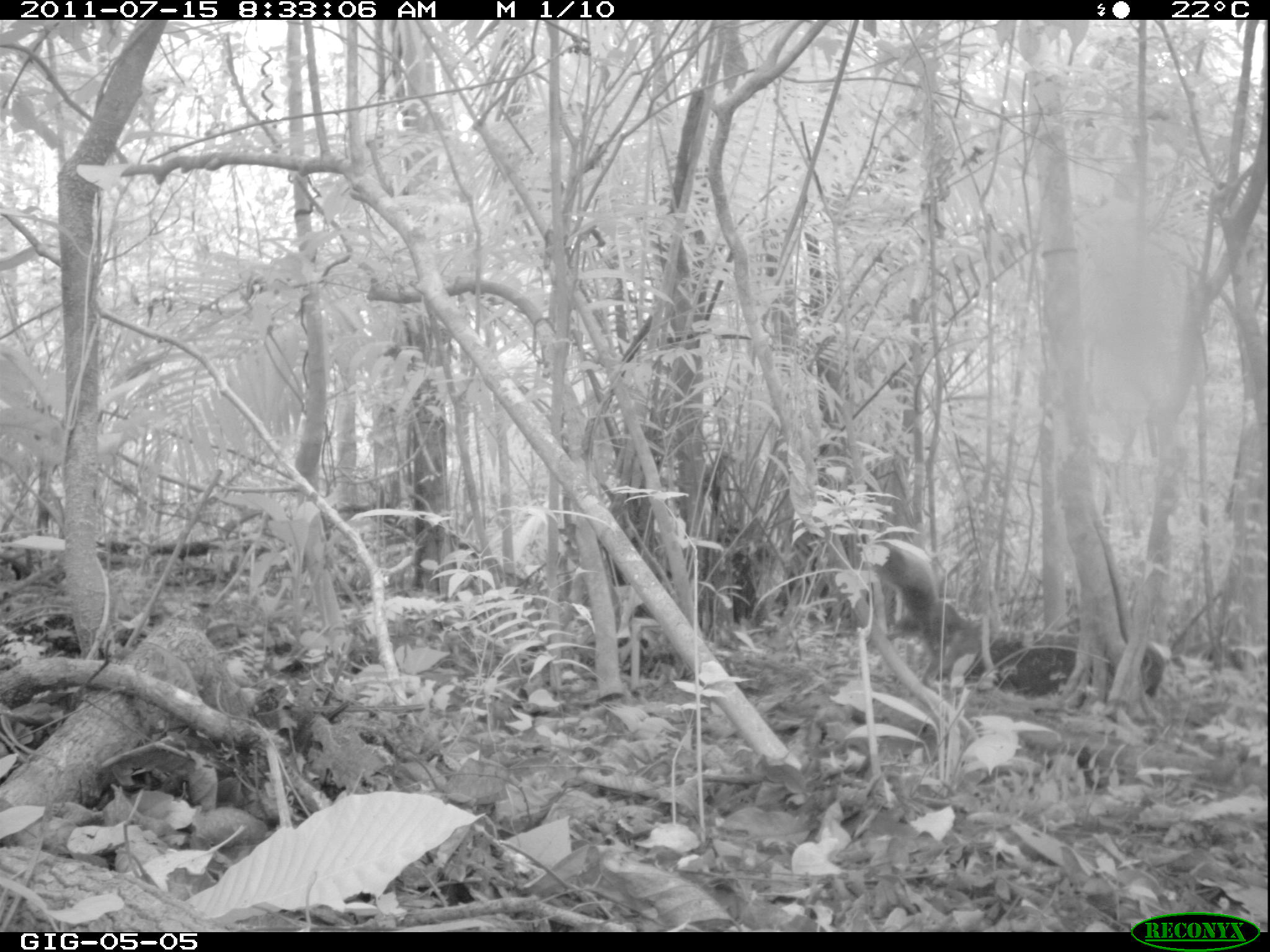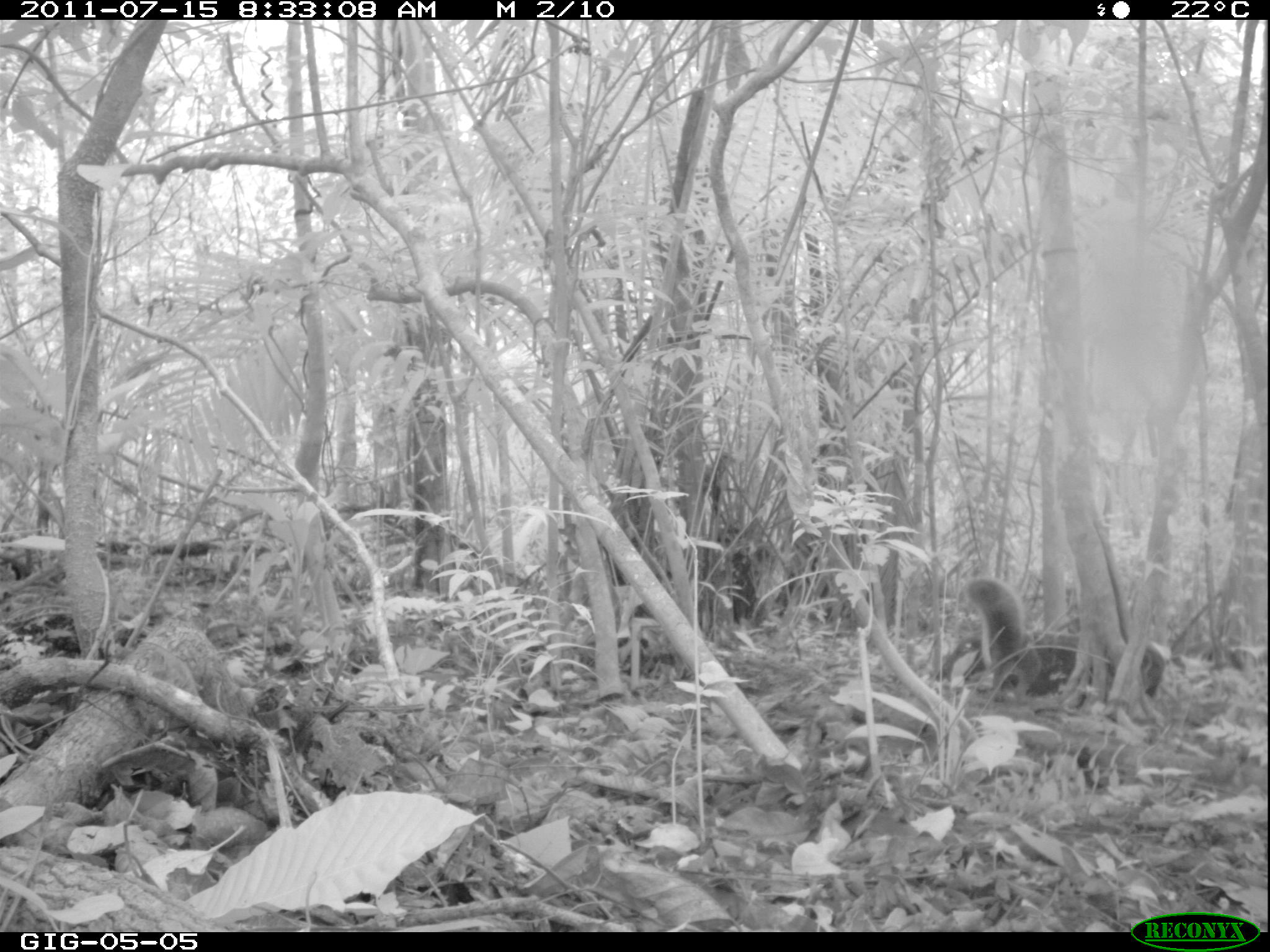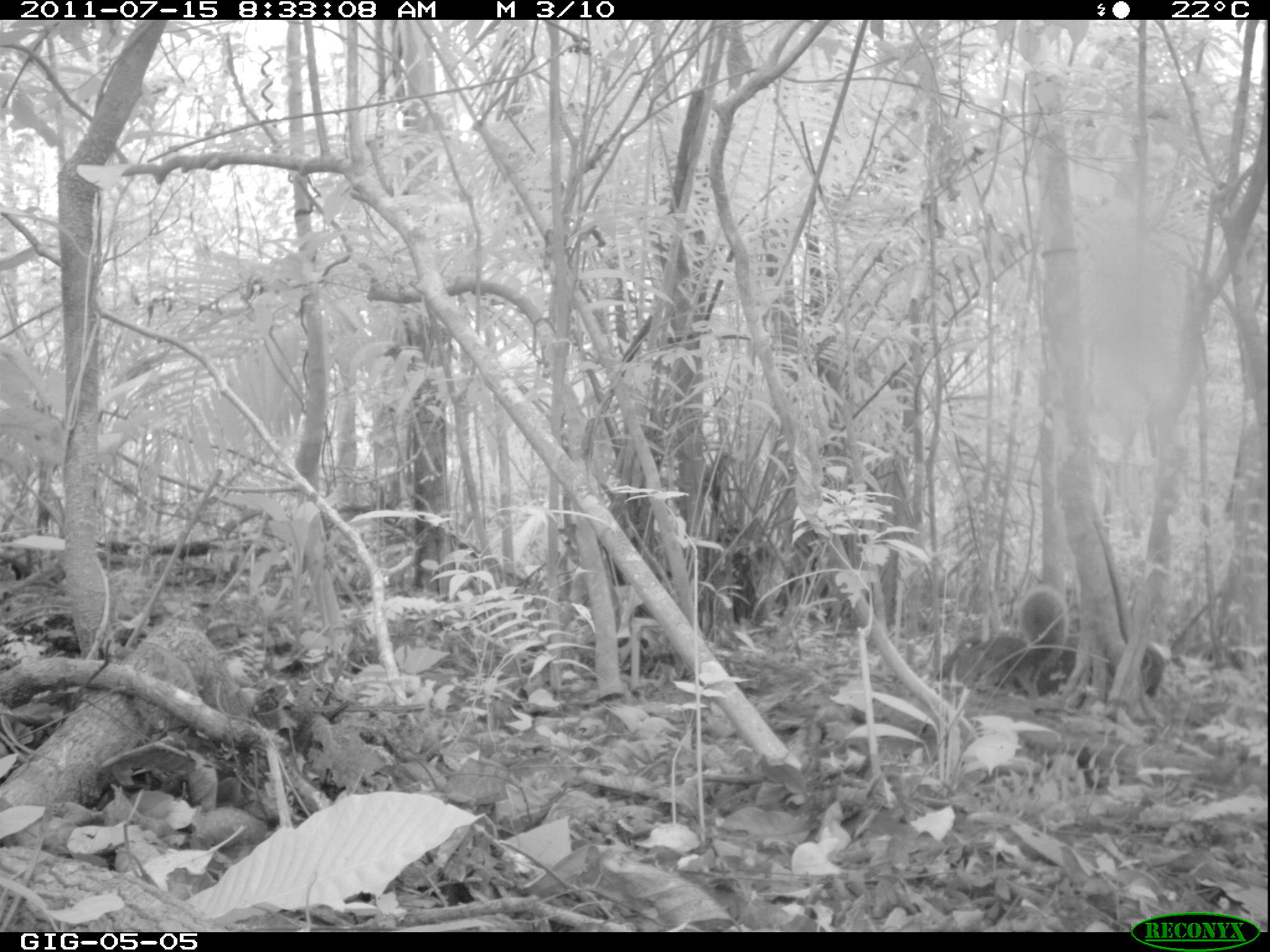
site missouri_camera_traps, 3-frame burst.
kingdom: Animalia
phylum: Chordata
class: Mammalia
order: Rodentia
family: Sciuridae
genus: Tamiasciurus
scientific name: Tamiasciurus hudsonicus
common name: red squirrel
Red squirrel (Tamiasciurus hudsonicus). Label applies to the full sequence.